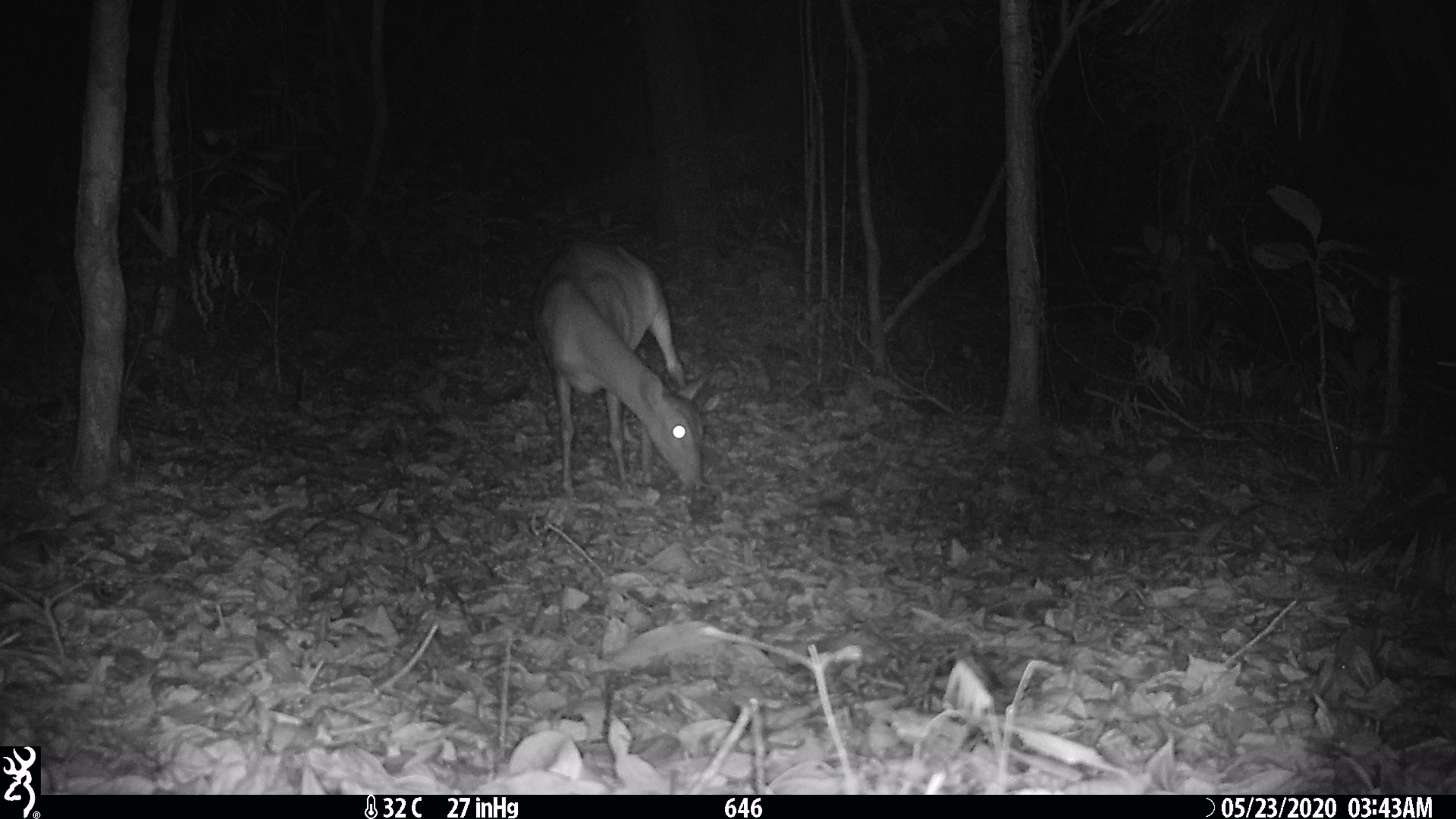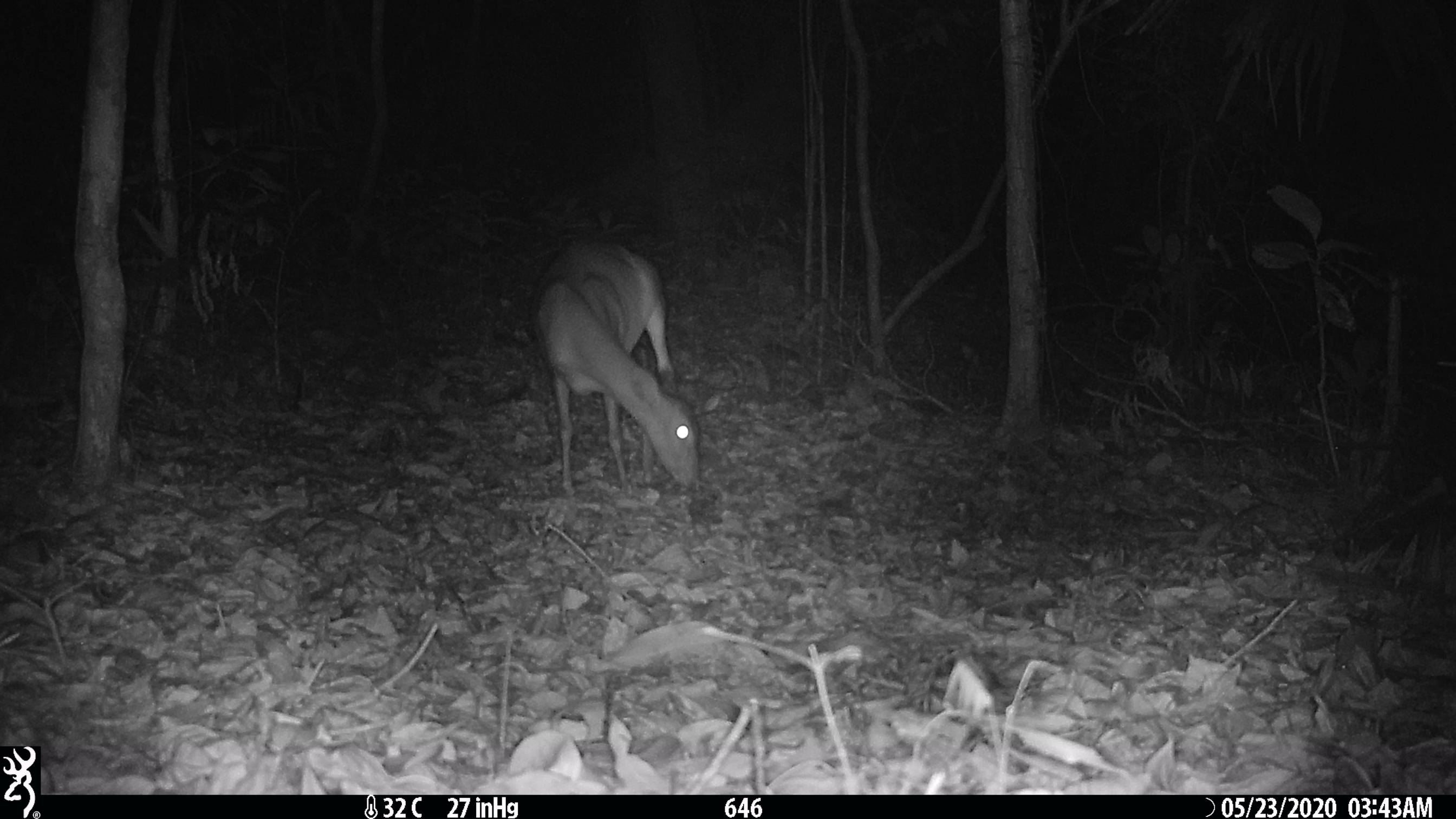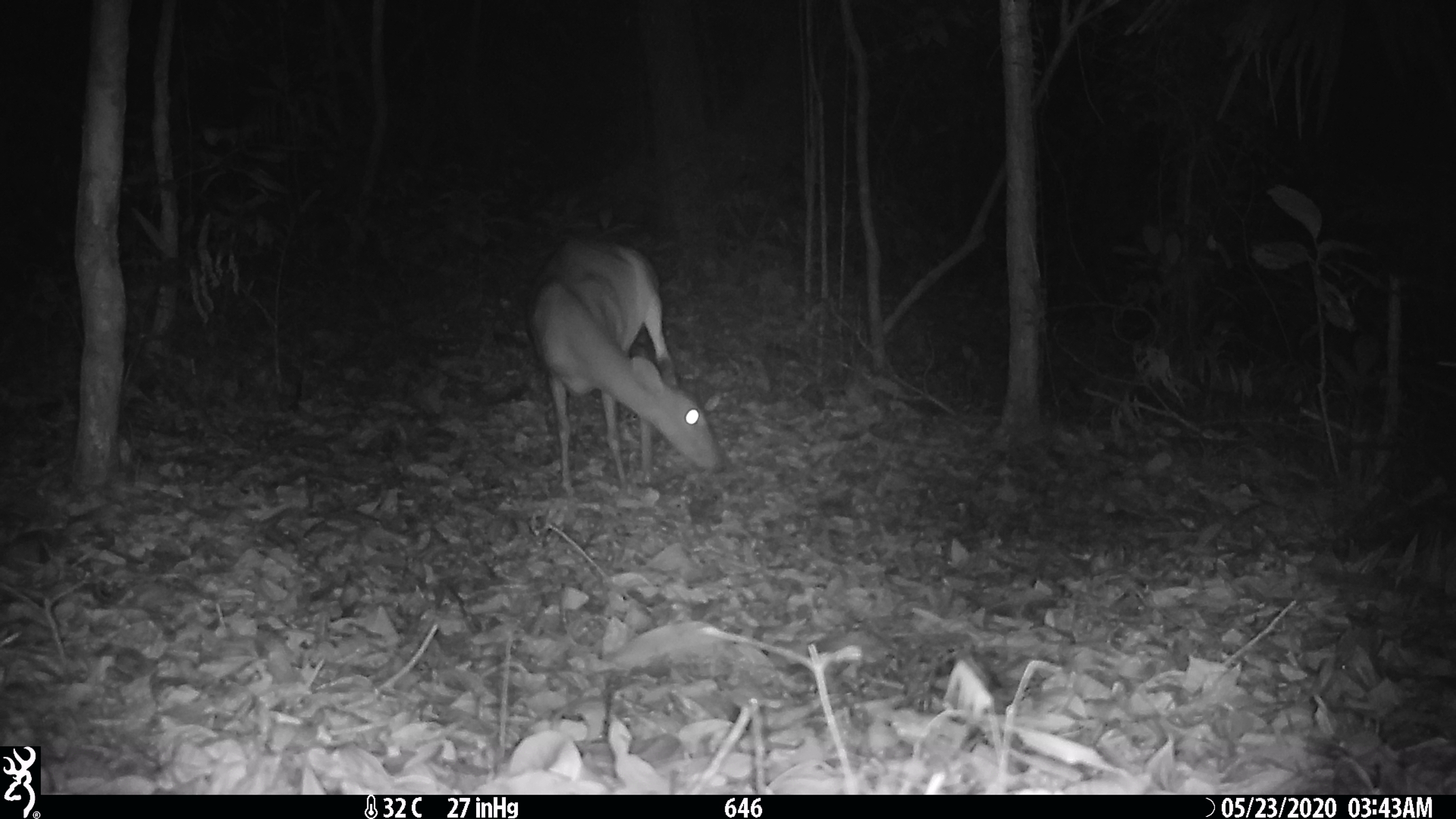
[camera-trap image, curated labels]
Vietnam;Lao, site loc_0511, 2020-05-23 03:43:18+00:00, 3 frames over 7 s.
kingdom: Animalia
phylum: Chordata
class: Mammalia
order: Artiodactyla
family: Cervidae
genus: Muntiacus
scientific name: Muntiacus vuquangensis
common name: large-antlered muntjac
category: large antlered muntjac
Large antlered muntjac (large-antlered muntjac) (Muntiacus vuquangensis). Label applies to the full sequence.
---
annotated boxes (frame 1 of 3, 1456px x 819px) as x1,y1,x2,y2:
large antlered muntjac: 530,234,712,494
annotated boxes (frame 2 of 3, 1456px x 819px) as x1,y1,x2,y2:
large antlered muntjac: 530,234,721,494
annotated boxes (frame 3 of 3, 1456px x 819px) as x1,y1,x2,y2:
large antlered muntjac: 522,234,722,494